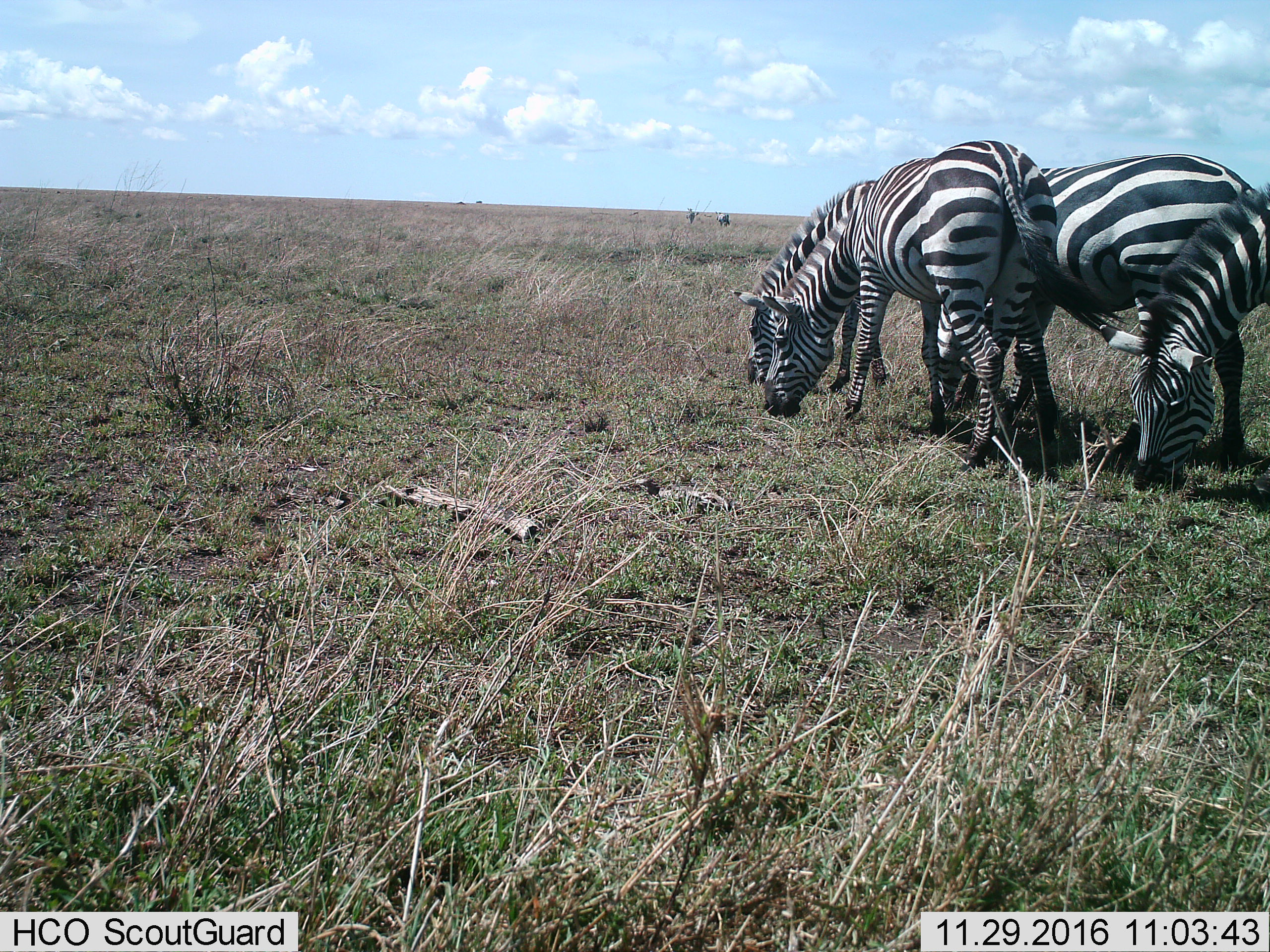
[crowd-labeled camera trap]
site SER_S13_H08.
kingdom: Animalia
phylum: Chordata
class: Mammalia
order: Perissodactyla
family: Equidae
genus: Equus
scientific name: Equus quagga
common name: plains zebra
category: zebraplains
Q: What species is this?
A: Zebraplains (plains zebra) (Equus quagga).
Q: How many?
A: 5.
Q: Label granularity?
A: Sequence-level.